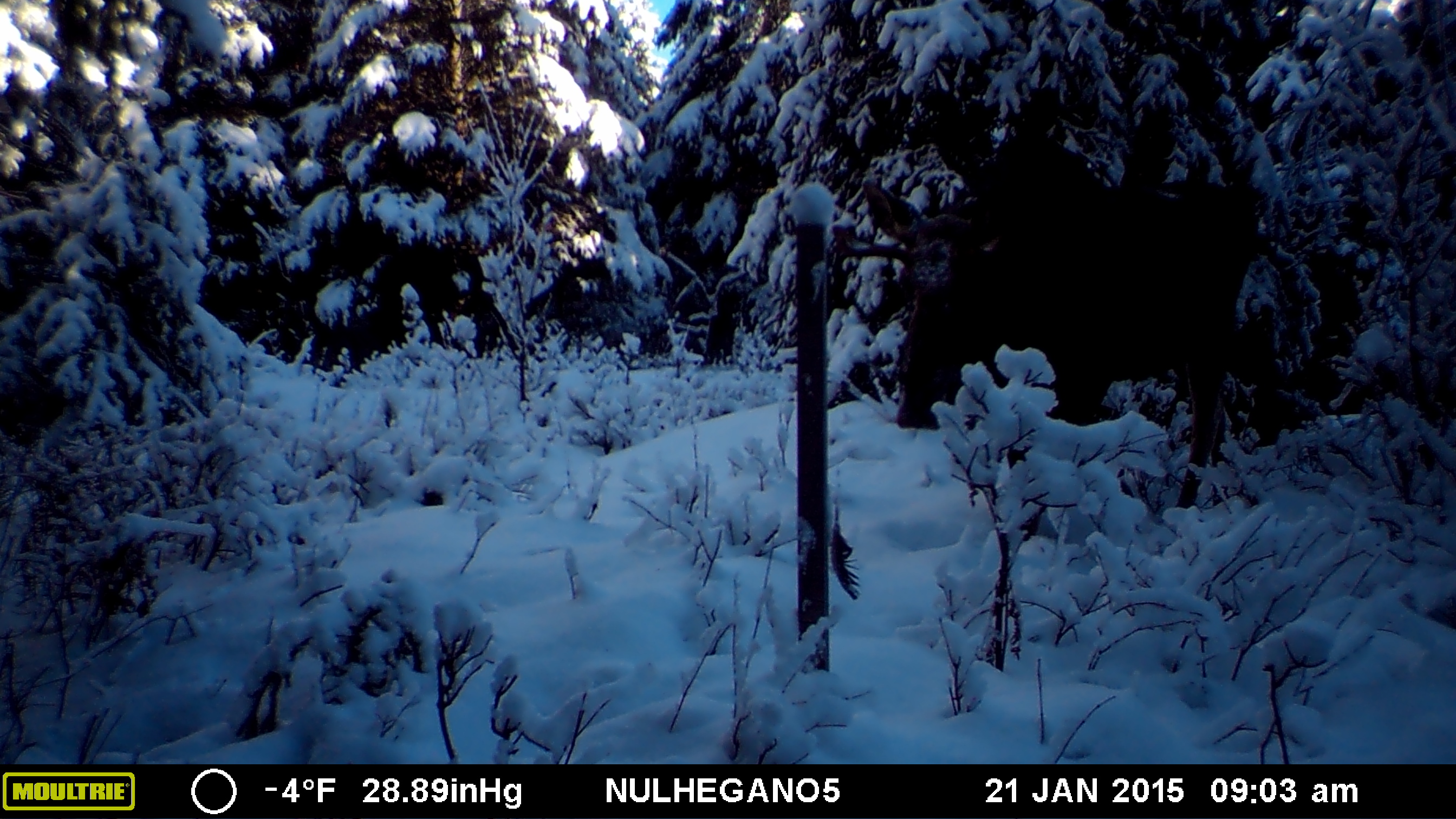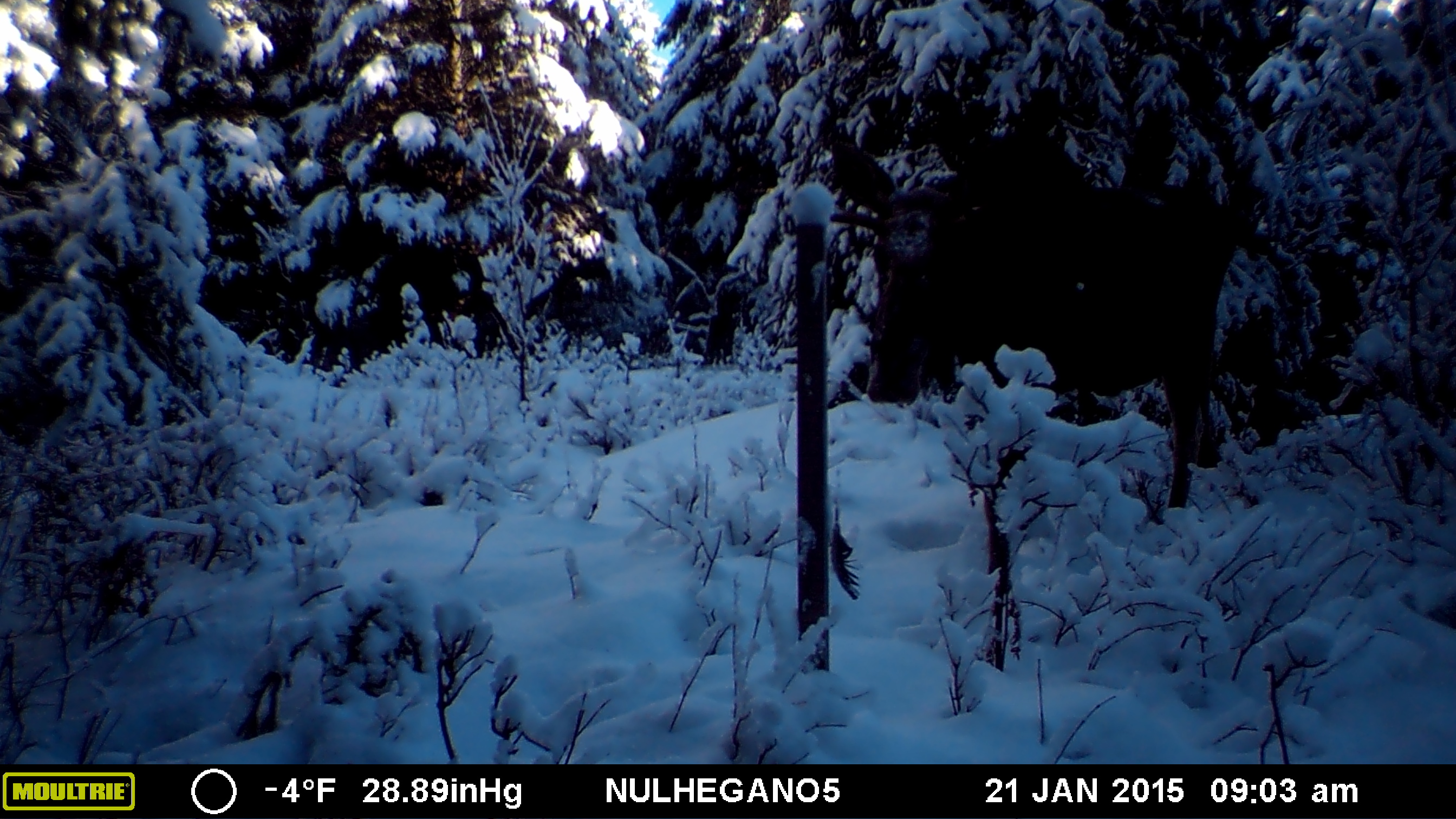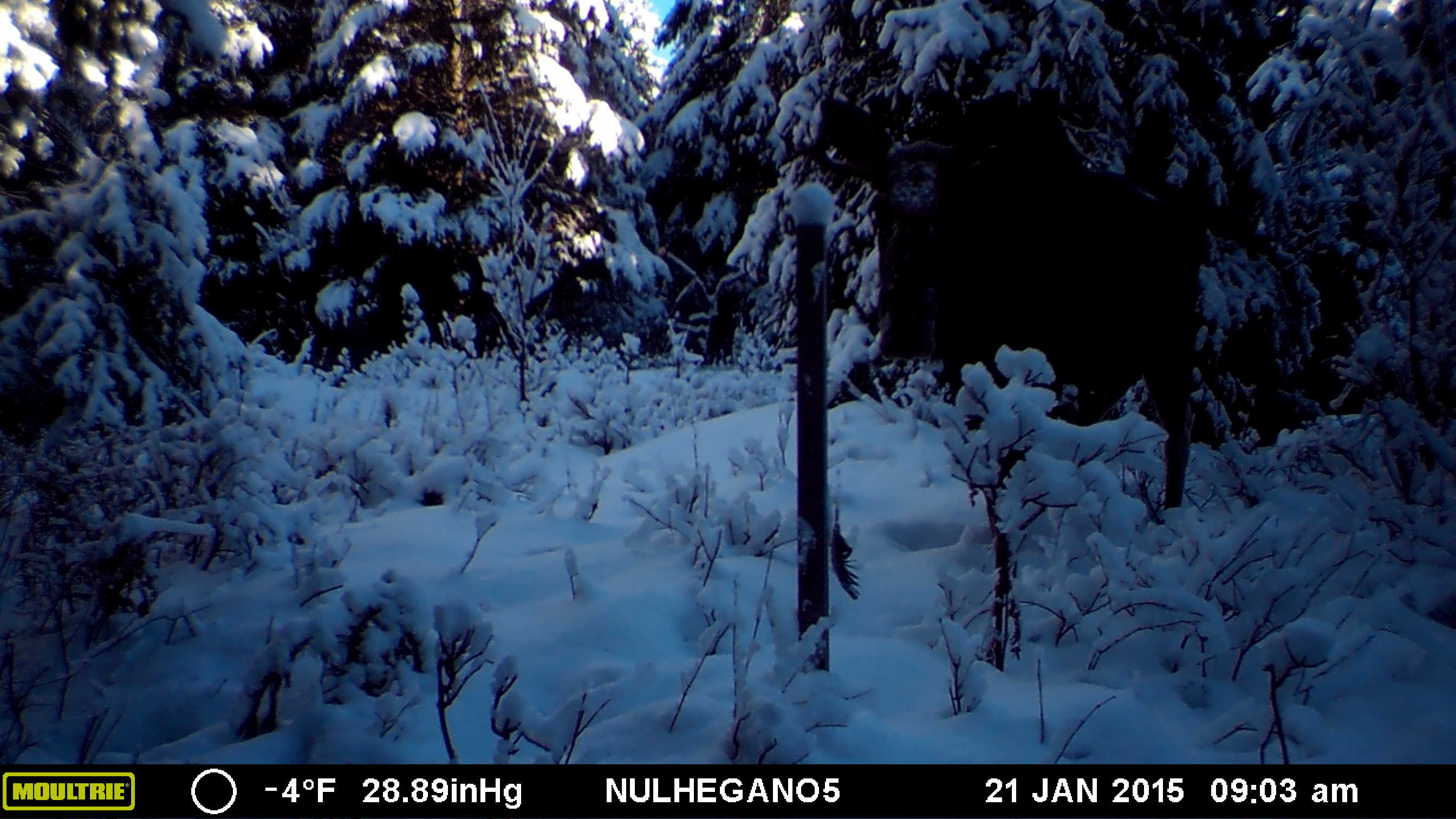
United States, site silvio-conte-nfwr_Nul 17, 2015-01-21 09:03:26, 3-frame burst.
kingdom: Animalia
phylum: Chordata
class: Mammalia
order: Artiodactyla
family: Cervidae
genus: Alces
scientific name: Alces alces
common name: moose